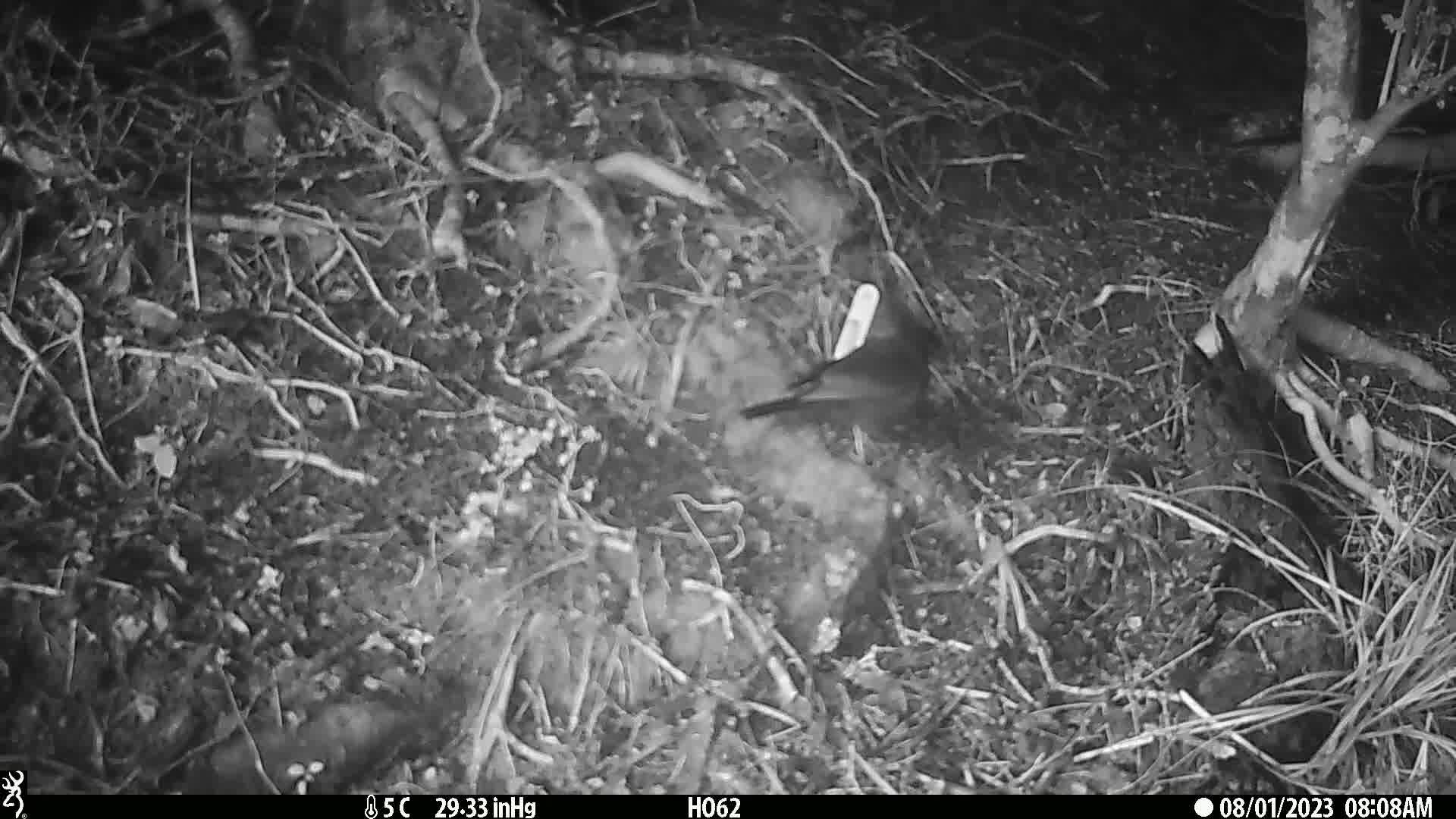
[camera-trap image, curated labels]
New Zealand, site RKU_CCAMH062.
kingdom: Animalia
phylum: Chordata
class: Aves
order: Passeriformes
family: Turdidae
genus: Turdus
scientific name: Turdus merula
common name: eurasian blackbird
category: blackbird